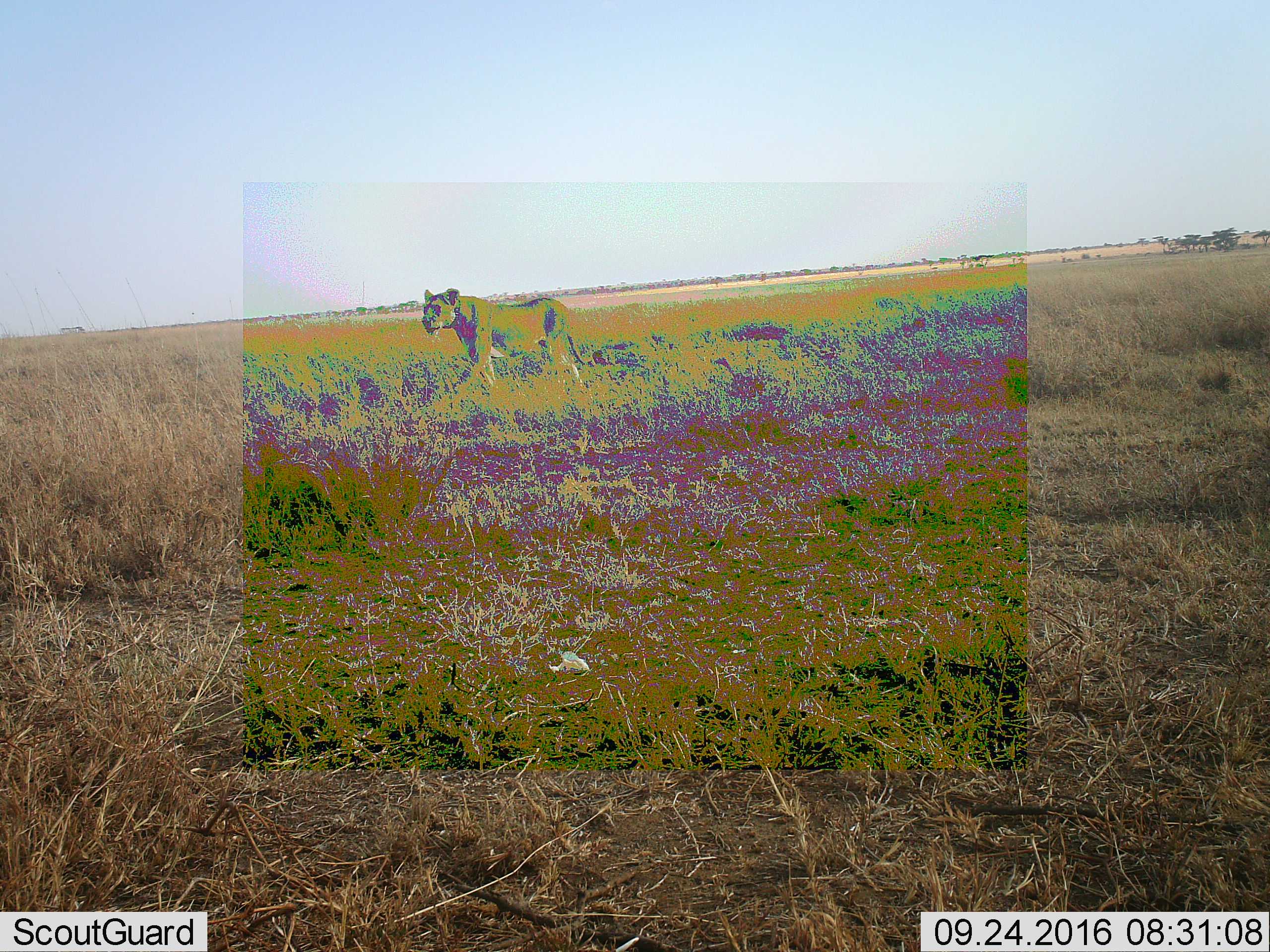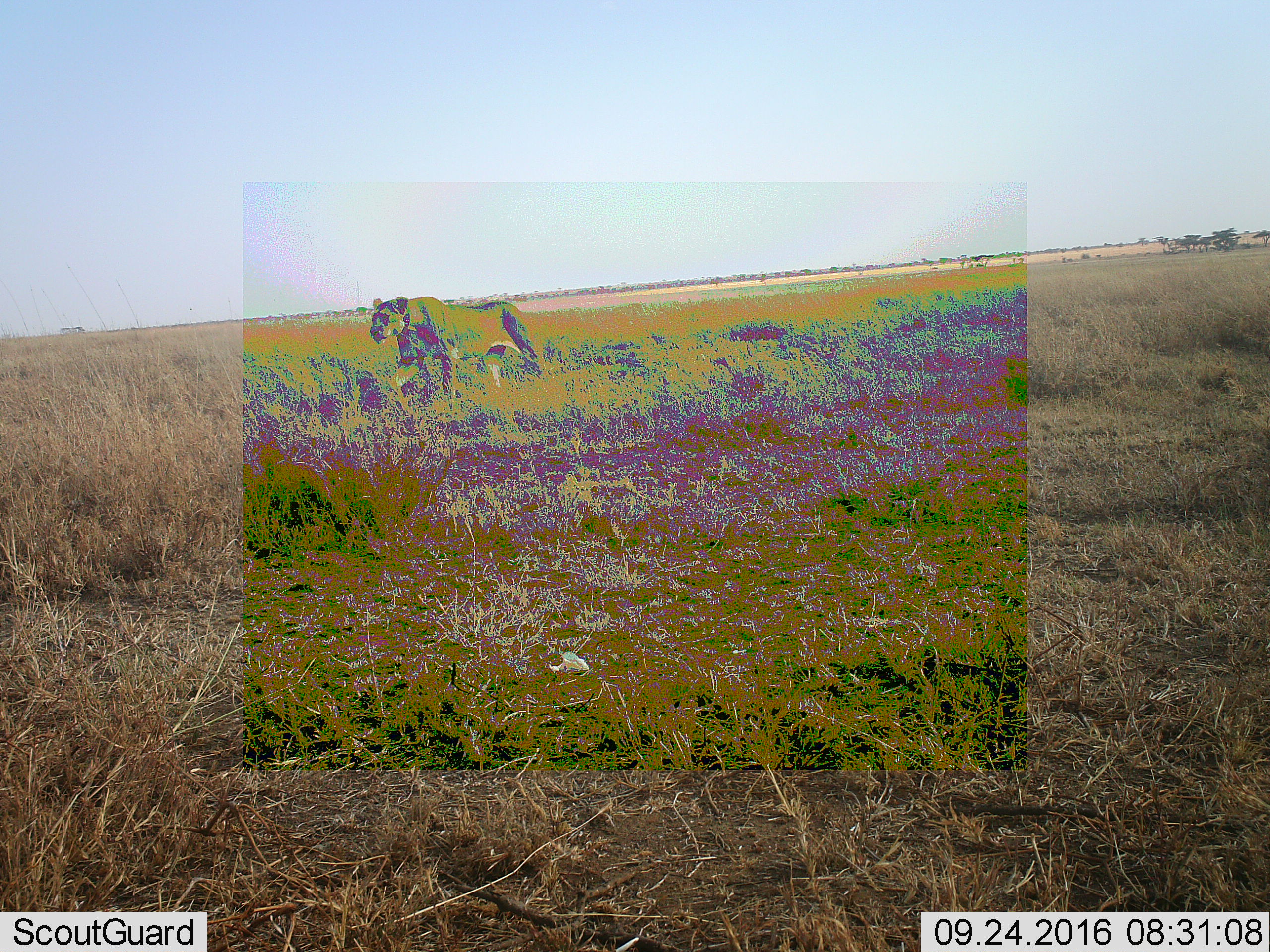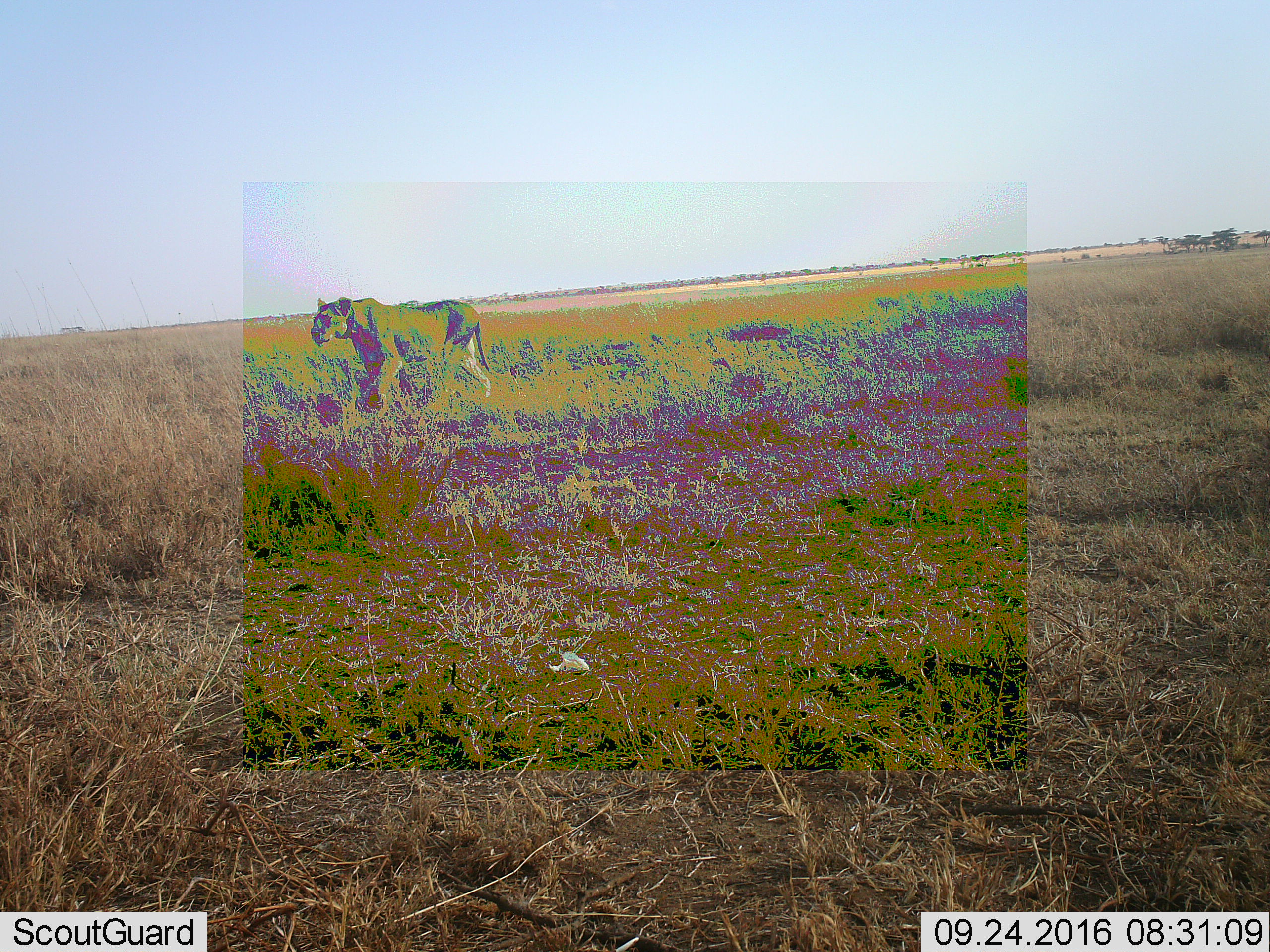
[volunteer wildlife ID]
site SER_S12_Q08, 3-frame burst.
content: unidentified animal